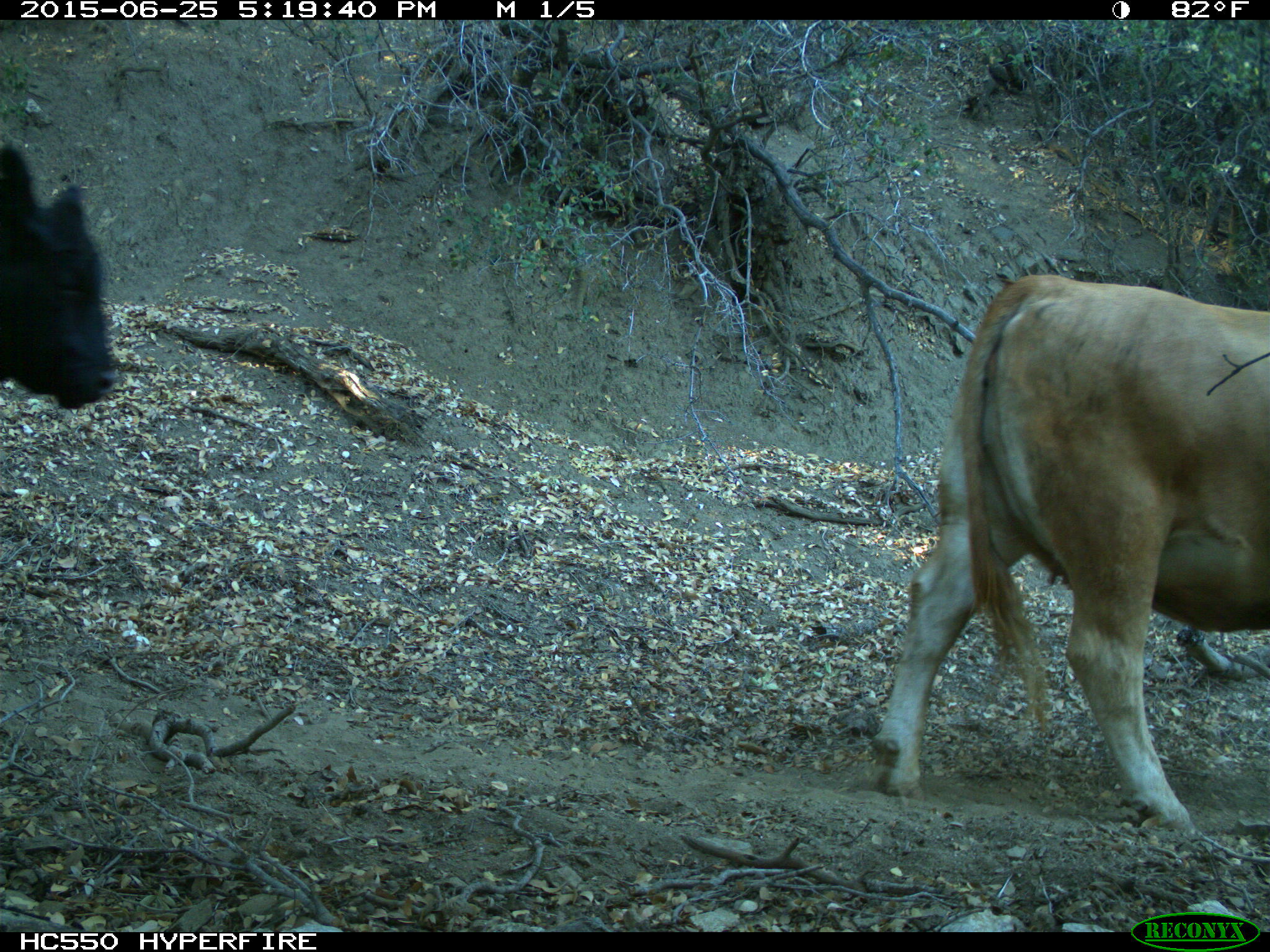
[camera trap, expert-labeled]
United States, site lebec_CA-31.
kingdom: Animalia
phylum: Chordata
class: Mammalia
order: Artiodactyla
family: Bovidae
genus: Bos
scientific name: Bos taurus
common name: domestic cow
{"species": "Bos taurus (domestic cow)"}